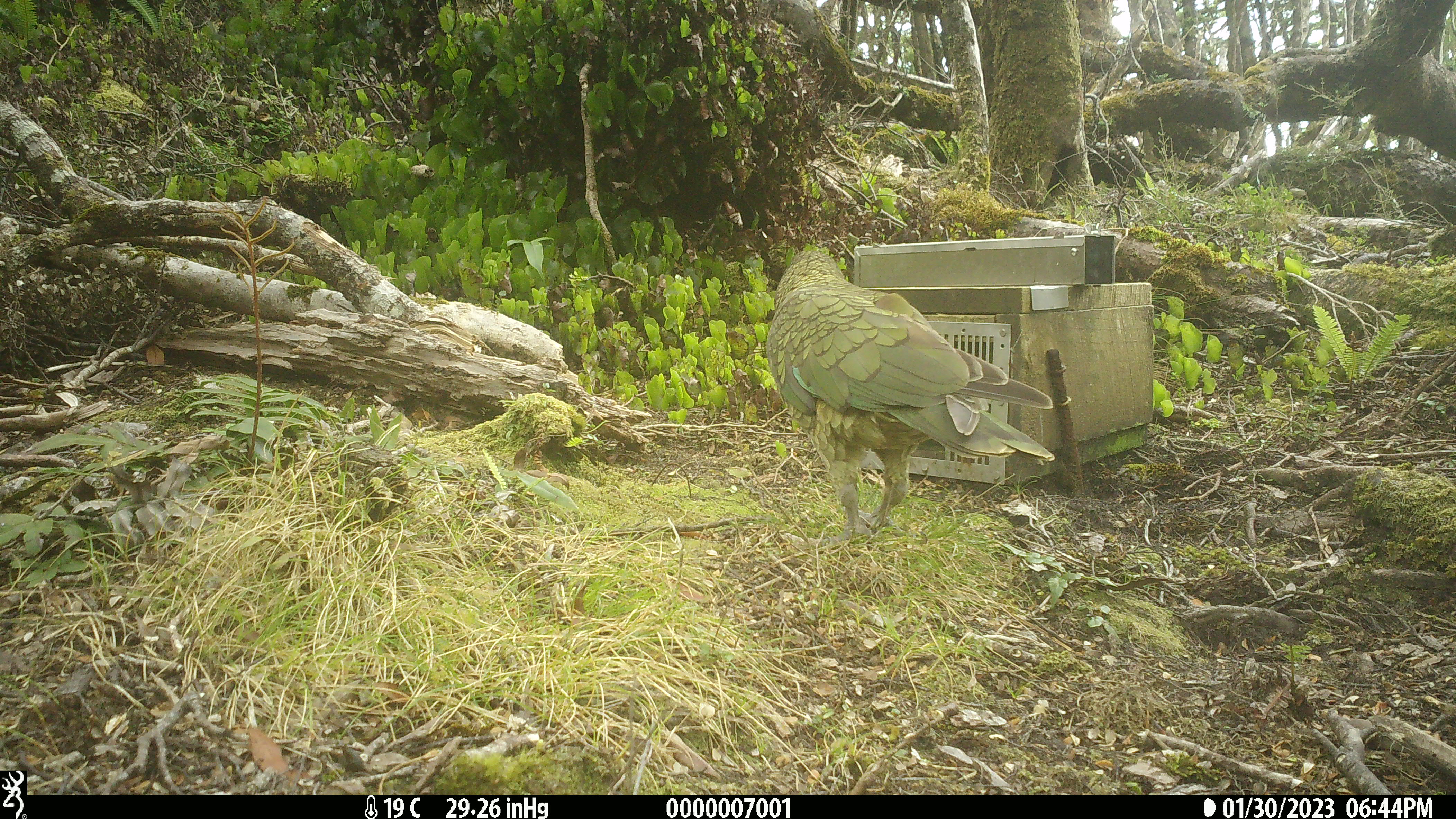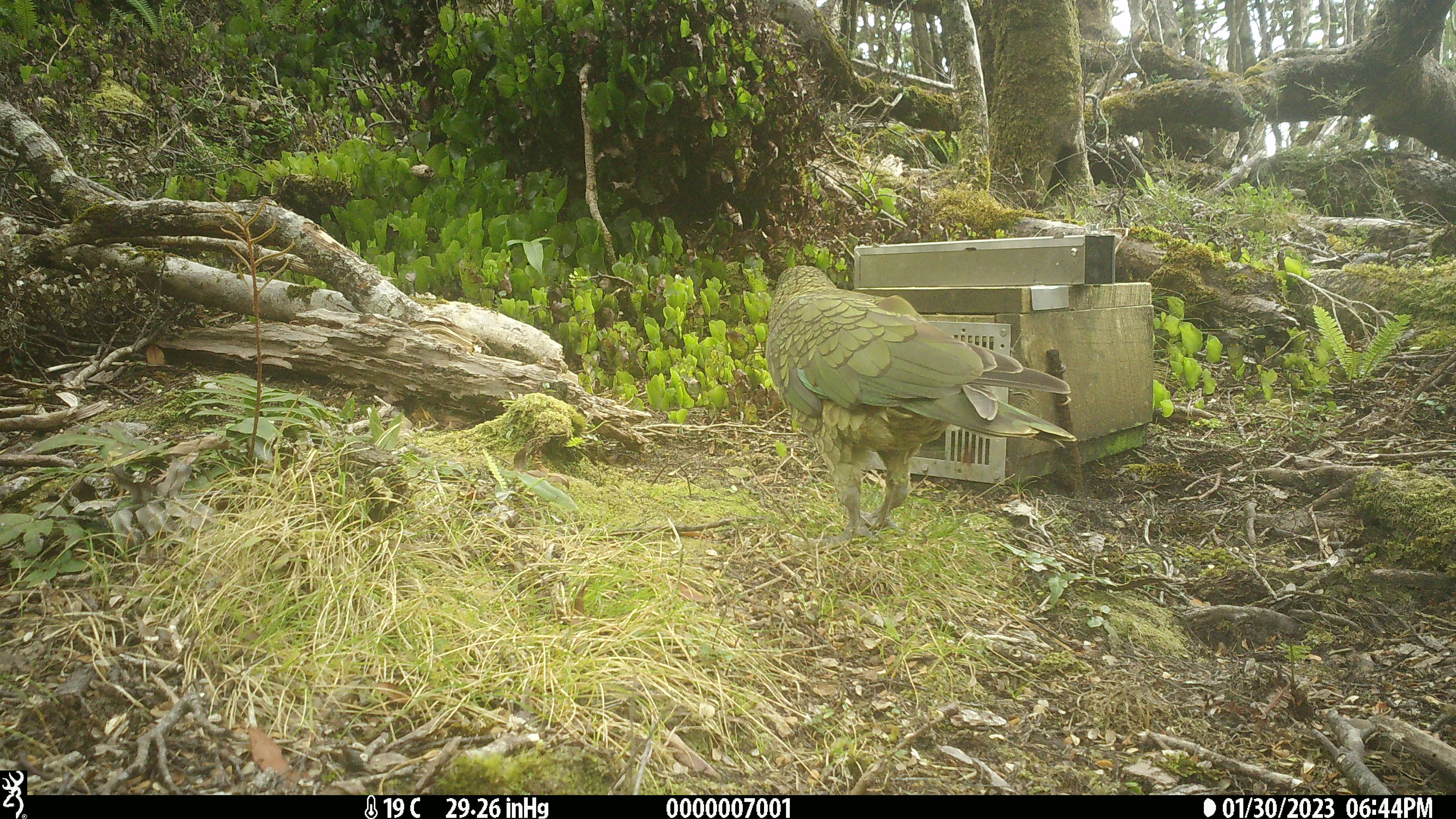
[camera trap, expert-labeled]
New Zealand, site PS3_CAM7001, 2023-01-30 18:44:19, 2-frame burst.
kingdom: Animalia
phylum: Chordata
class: Aves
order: Psittaciformes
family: Strigopidae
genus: Nestor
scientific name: Nestor notabilis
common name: kea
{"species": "kea (Nestor notabilis)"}